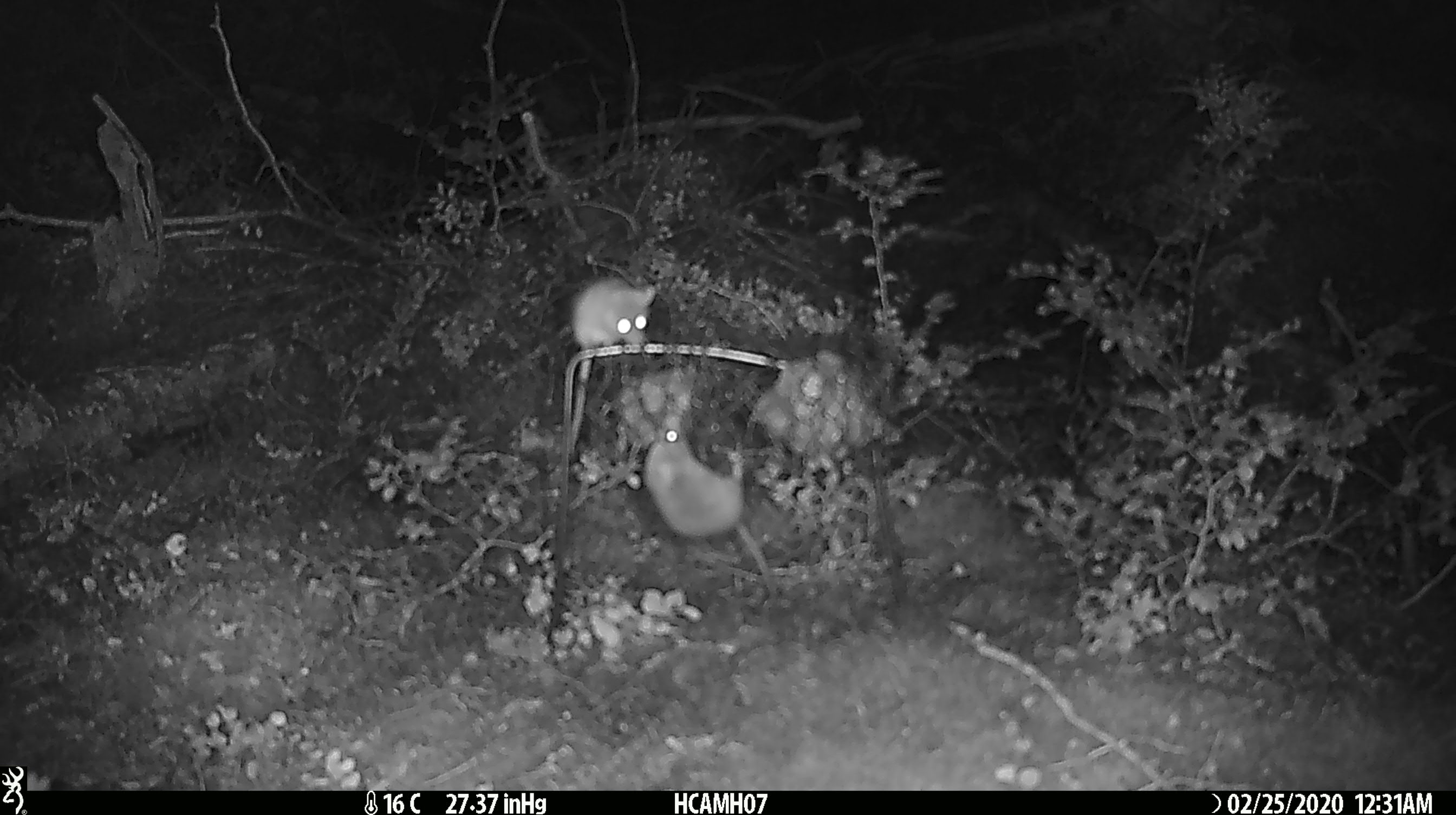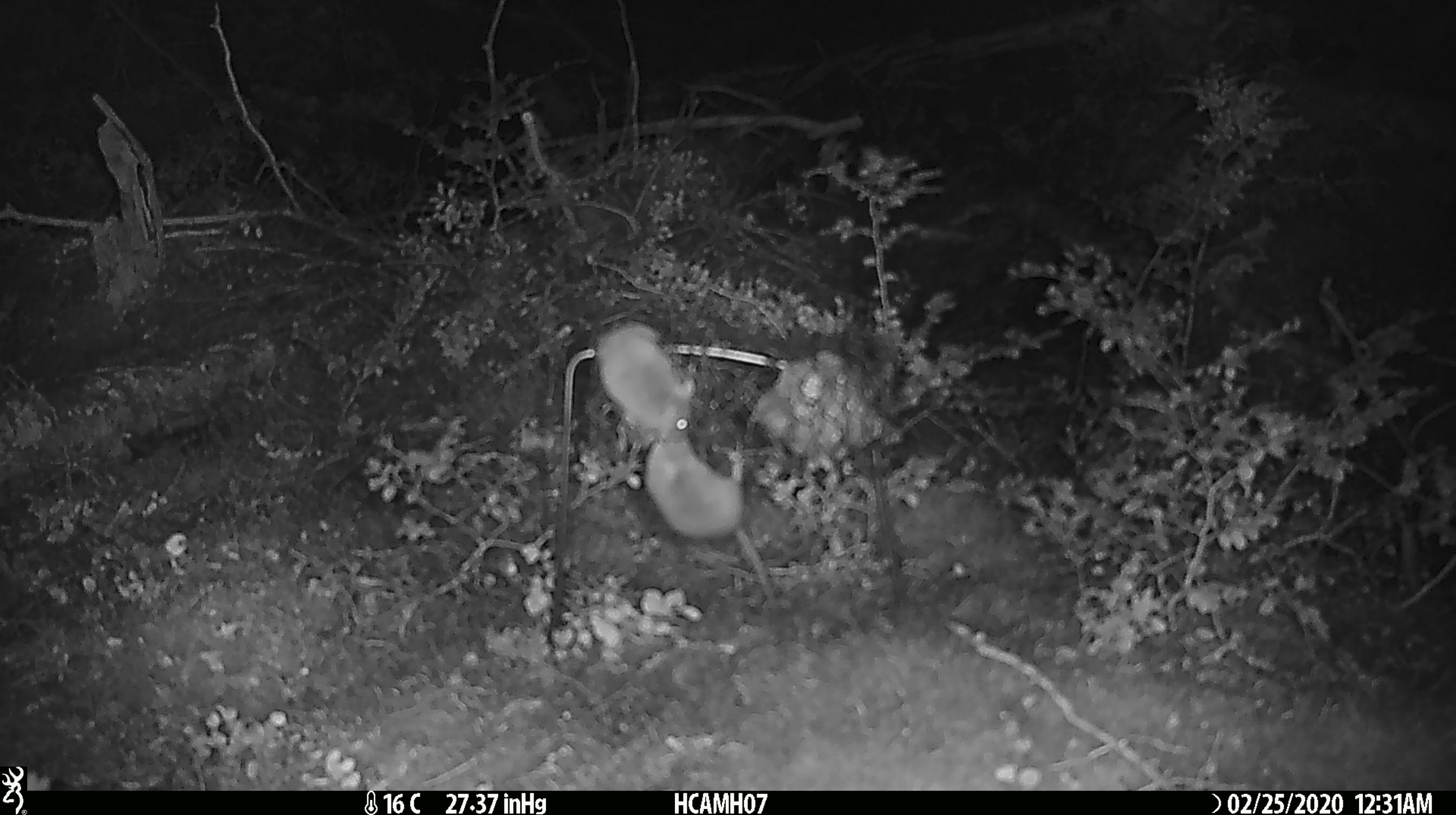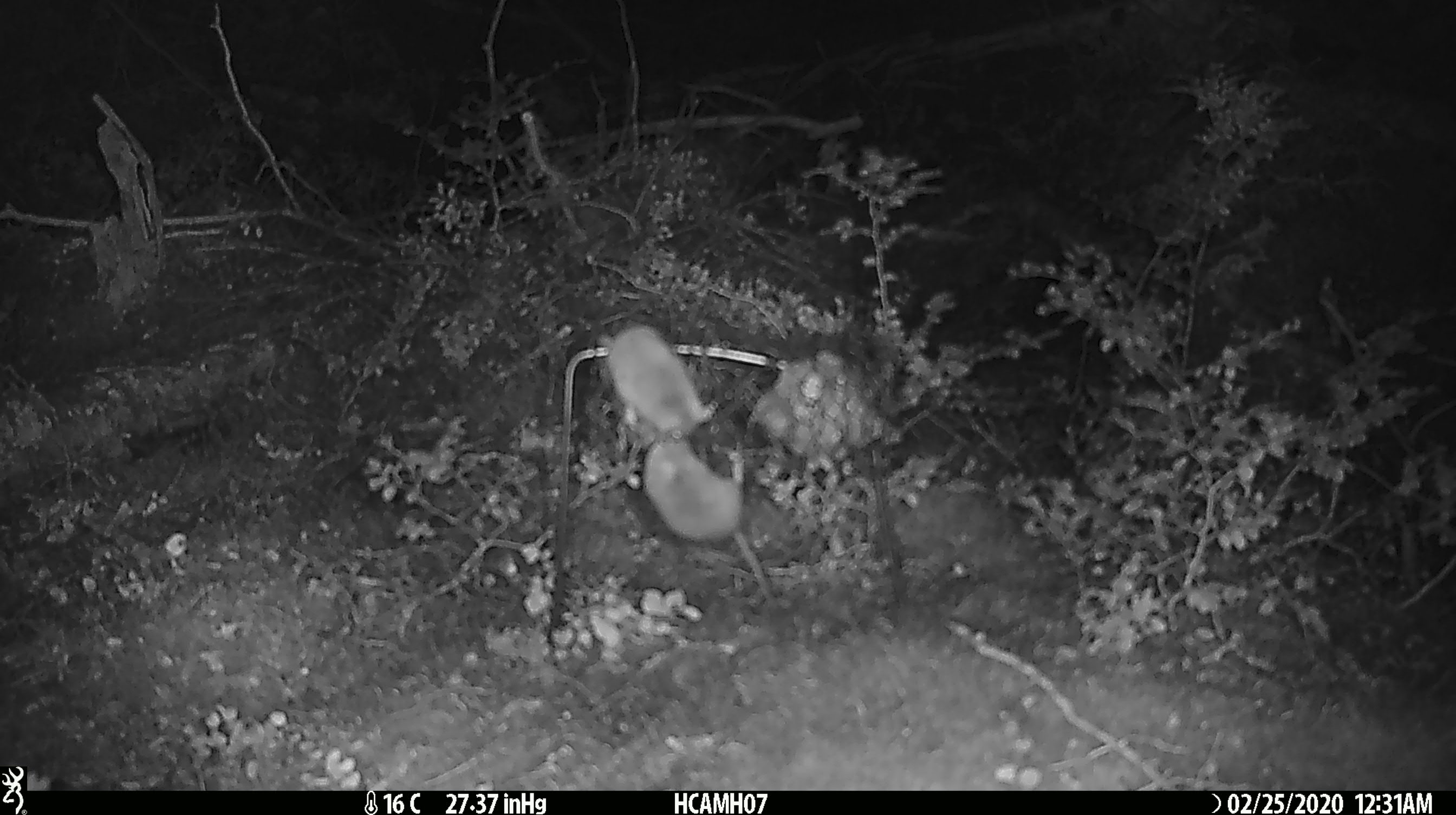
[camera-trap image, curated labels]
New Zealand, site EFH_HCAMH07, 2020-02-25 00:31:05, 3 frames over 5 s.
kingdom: Animalia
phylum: Chordata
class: Mammalia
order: Rodentia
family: Muridae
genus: Mus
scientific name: Mus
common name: mouse